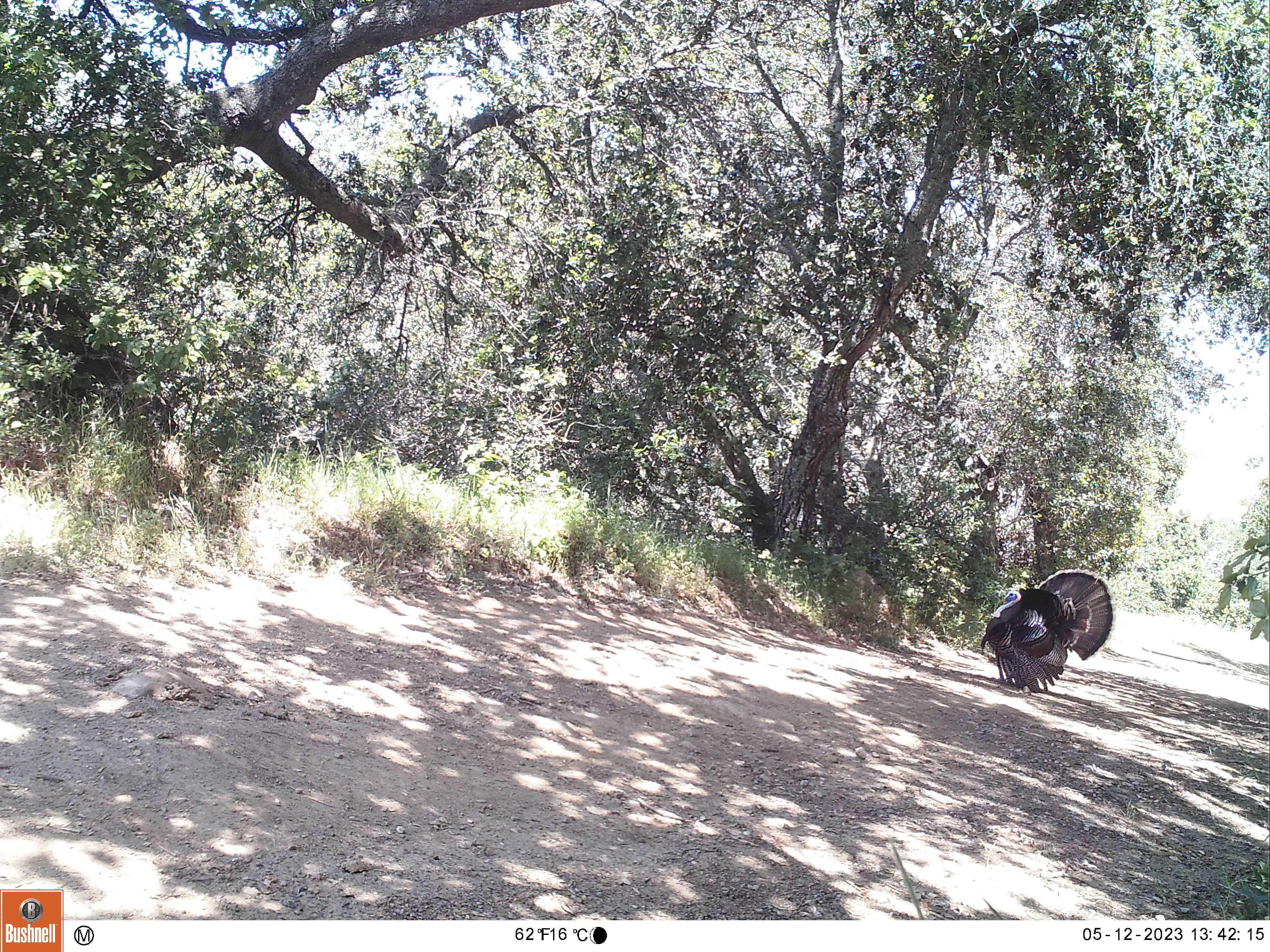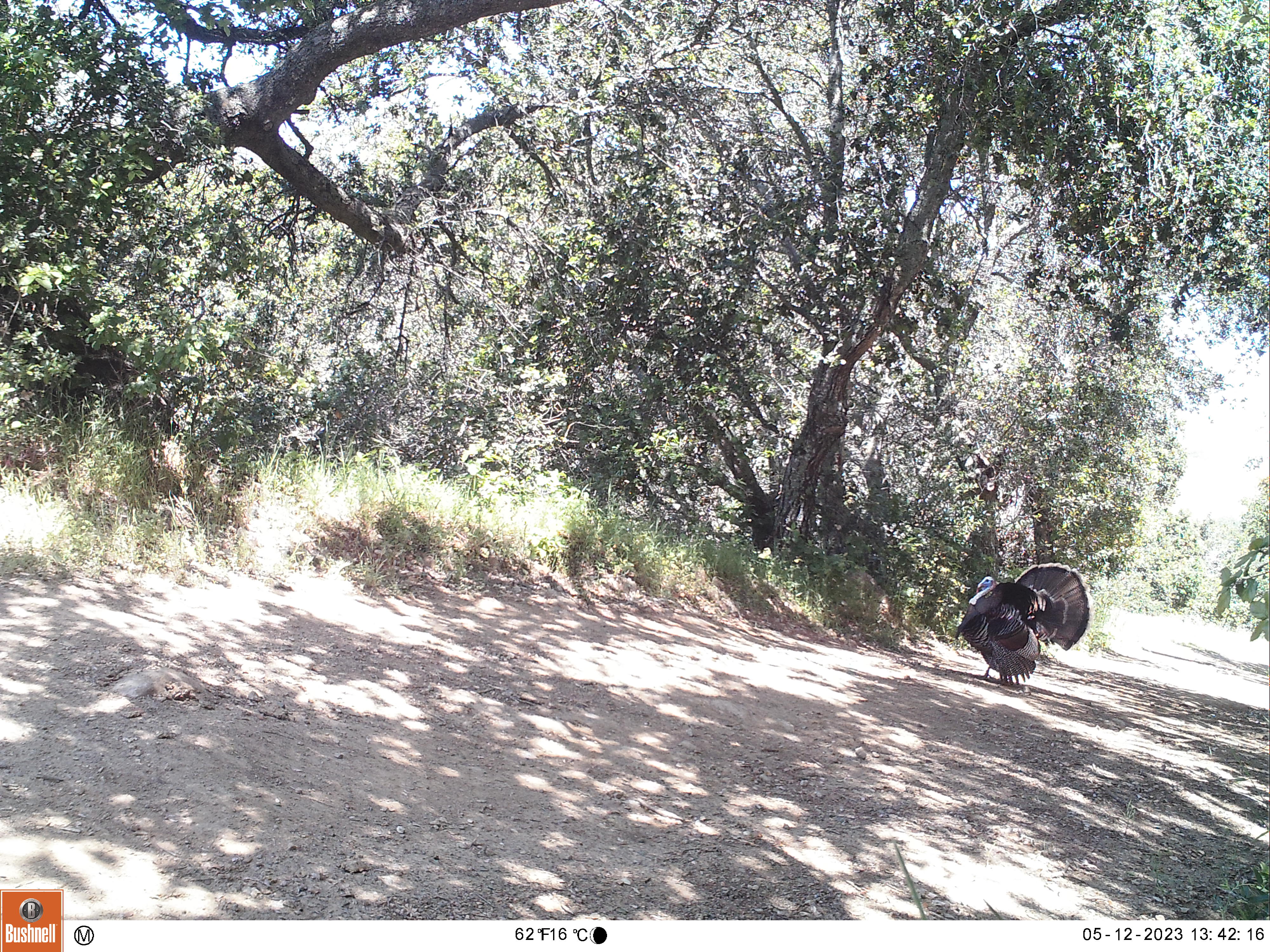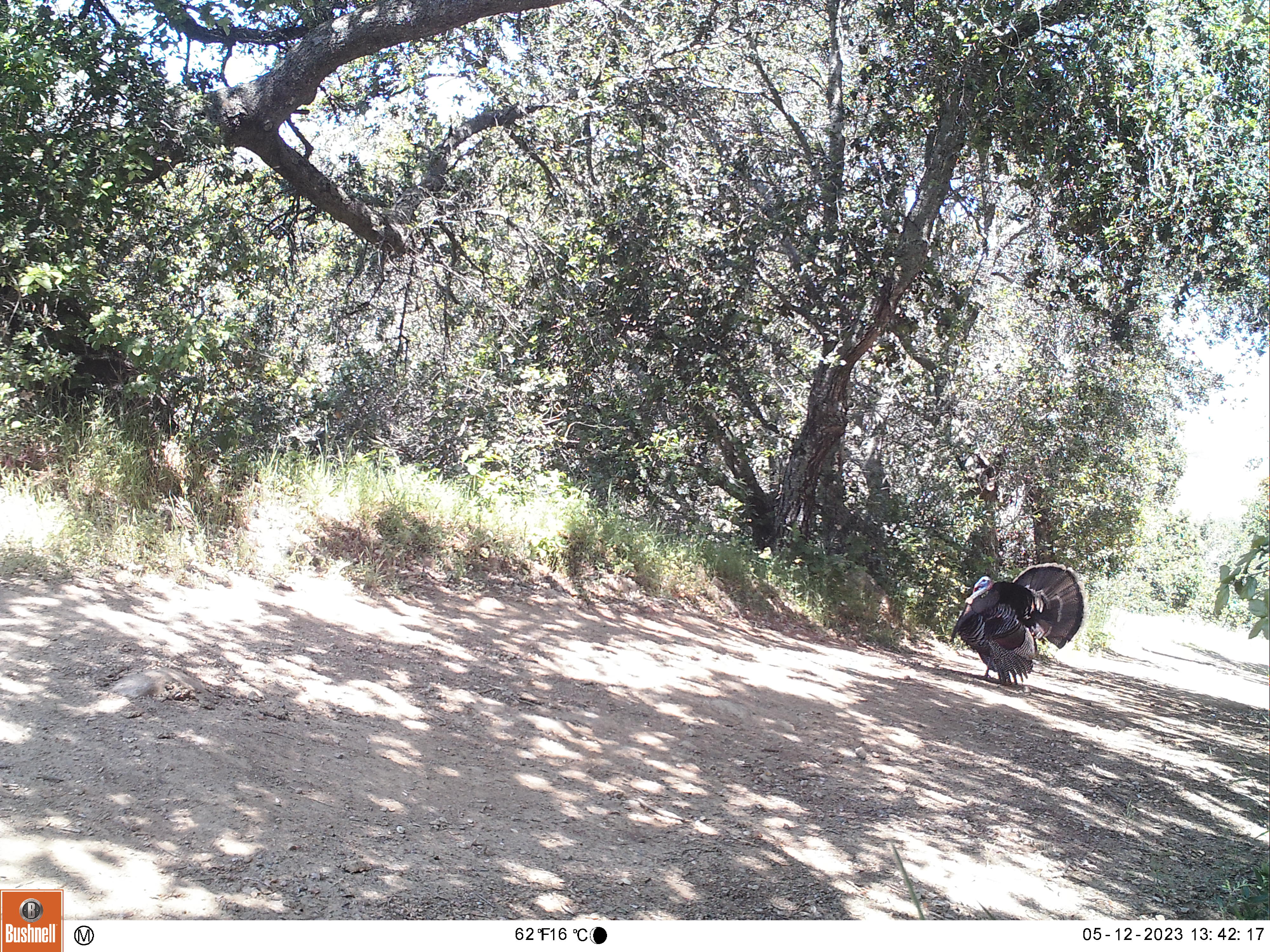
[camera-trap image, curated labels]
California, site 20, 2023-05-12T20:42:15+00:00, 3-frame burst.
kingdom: Animalia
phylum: Chordata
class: Aves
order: Galliformes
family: Phasianidae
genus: Meleagris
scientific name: Meleagris gallopavo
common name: turkey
Turkey (Meleagris gallopavo).